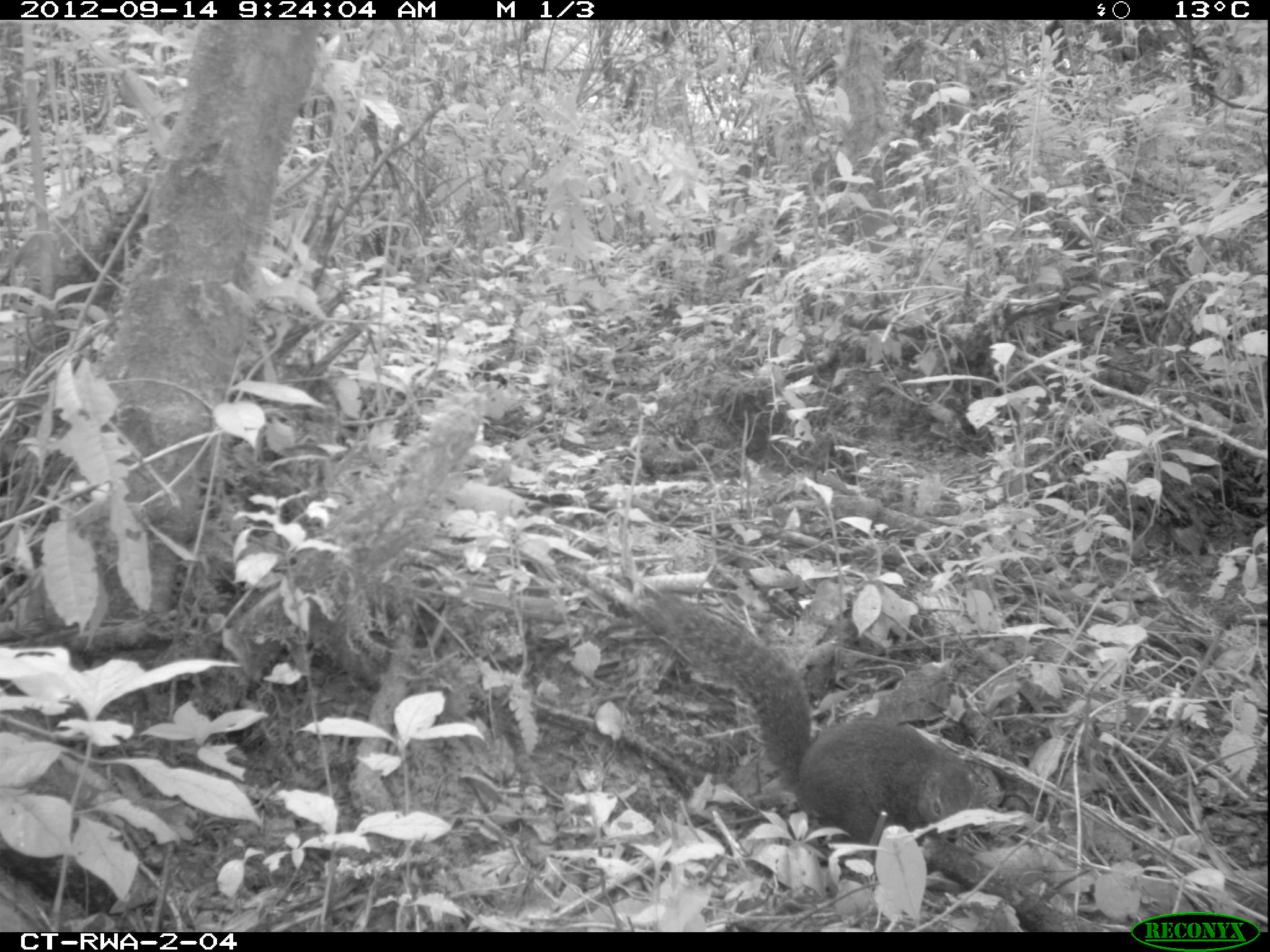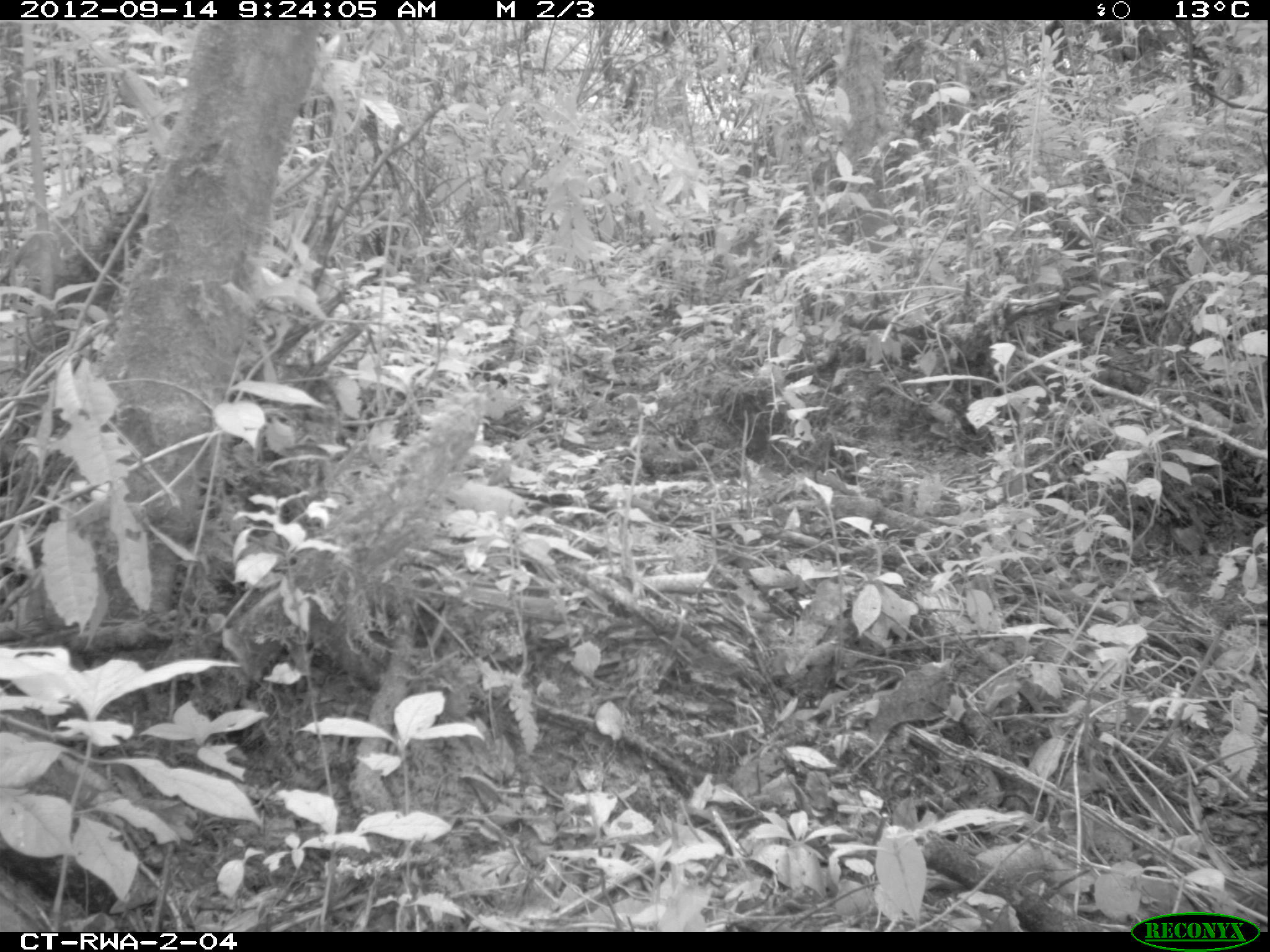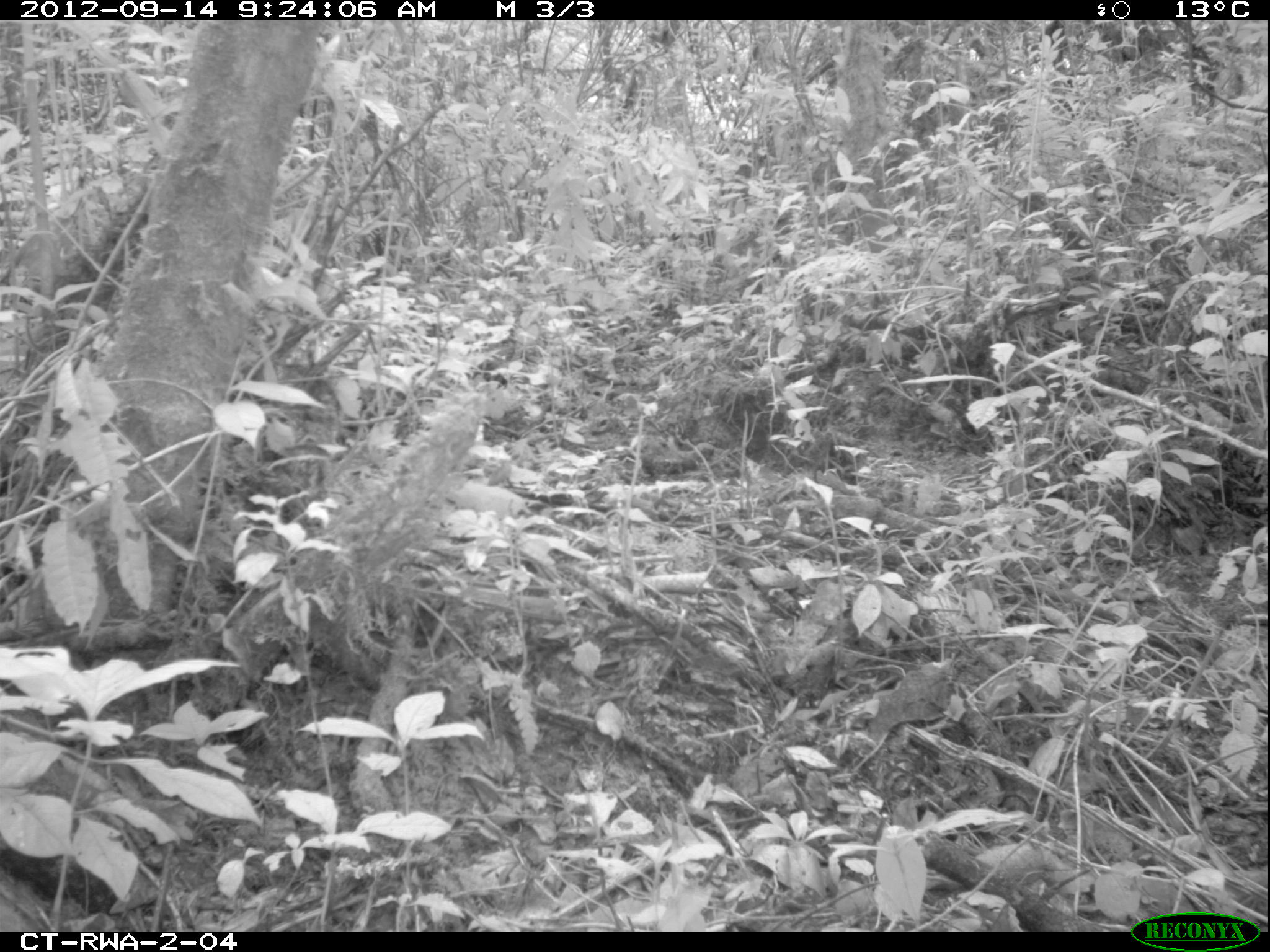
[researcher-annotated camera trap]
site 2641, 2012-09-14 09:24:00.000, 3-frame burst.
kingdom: Animalia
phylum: Chordata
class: Mammalia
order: Rodentia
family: Sciuridae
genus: Funisciurus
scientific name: Funisciurus carruthersi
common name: carruther's mountain squirrel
Funisciurus carruthersi (carruther's mountain squirrel), count 1.